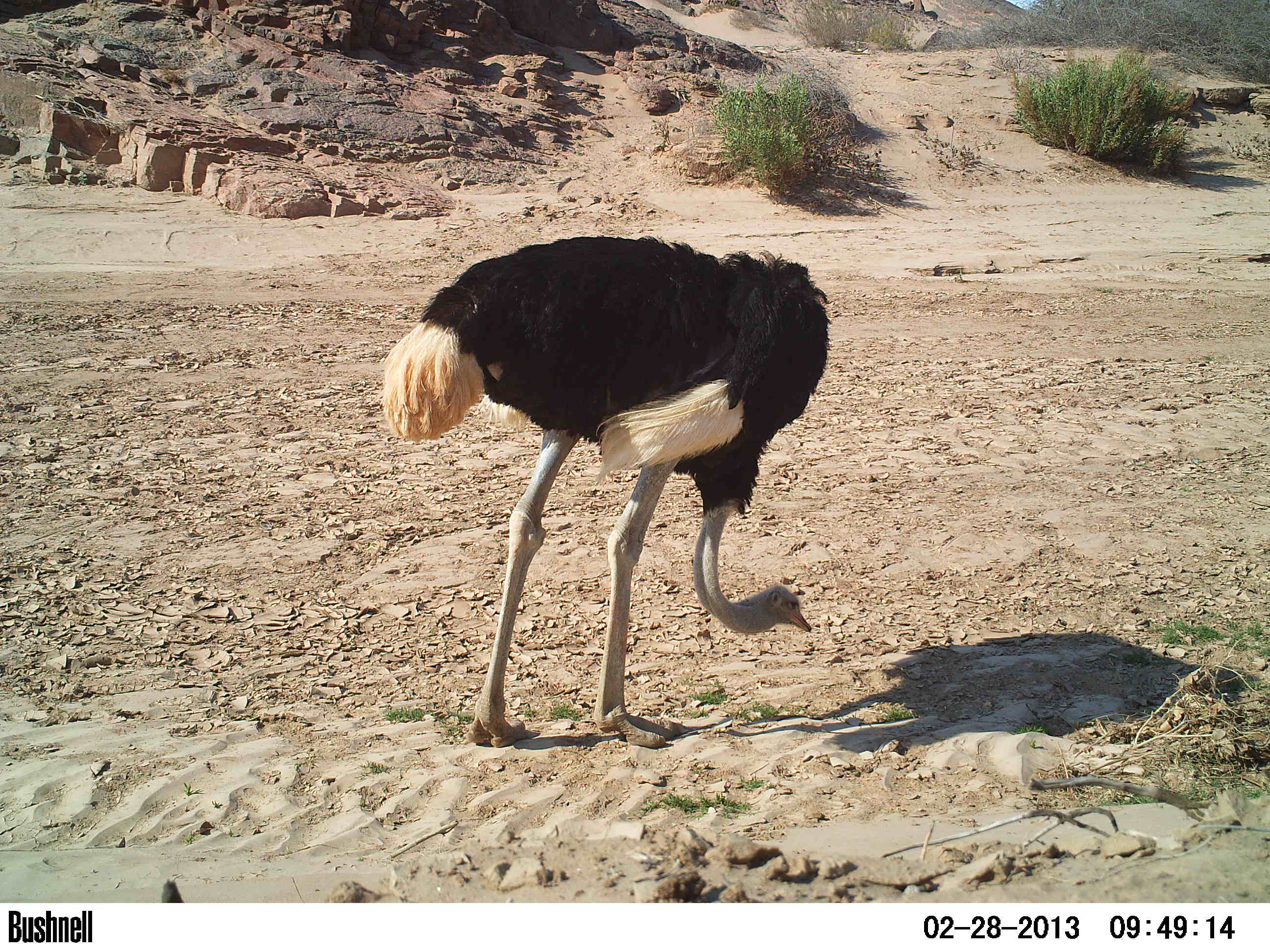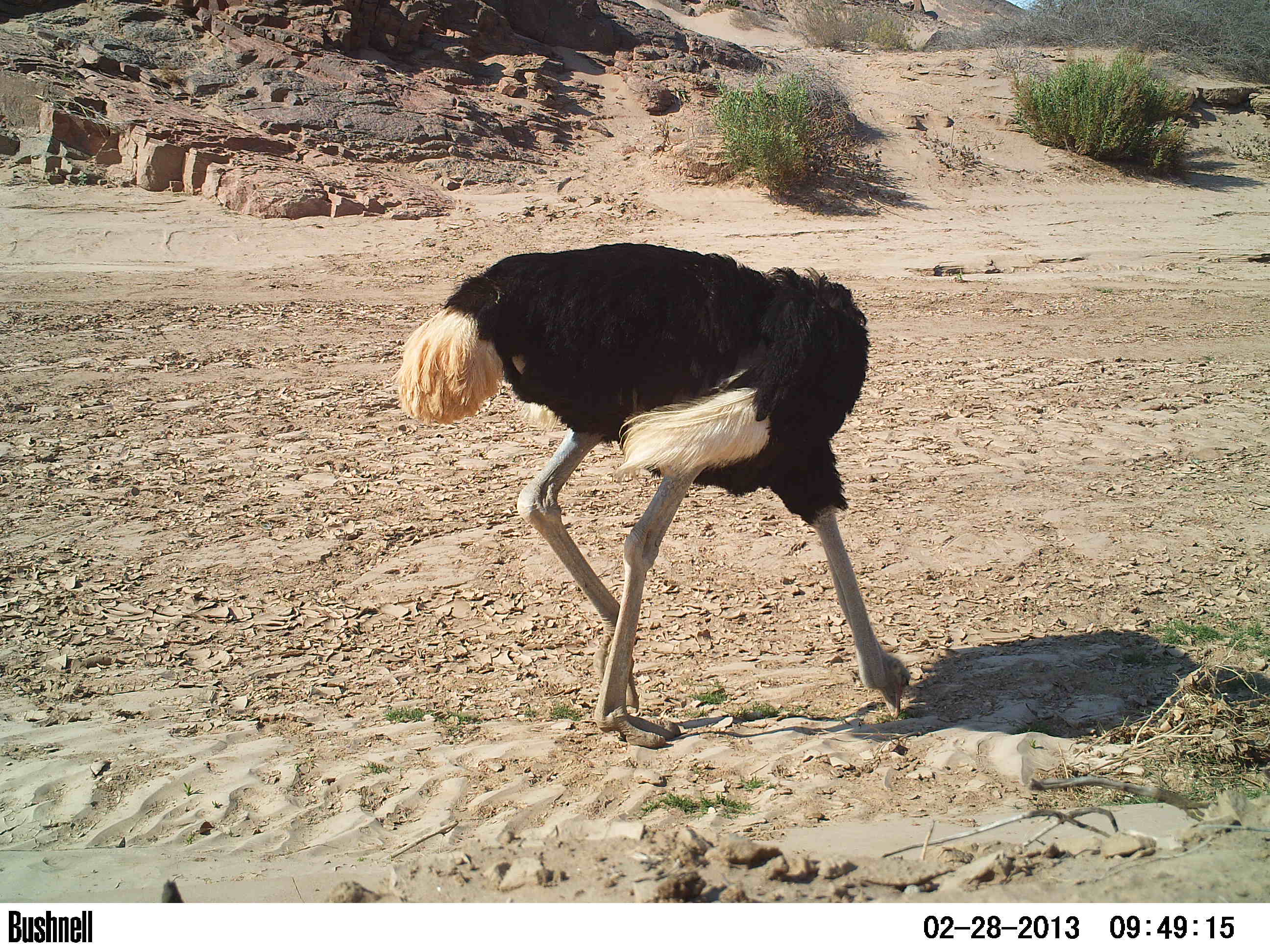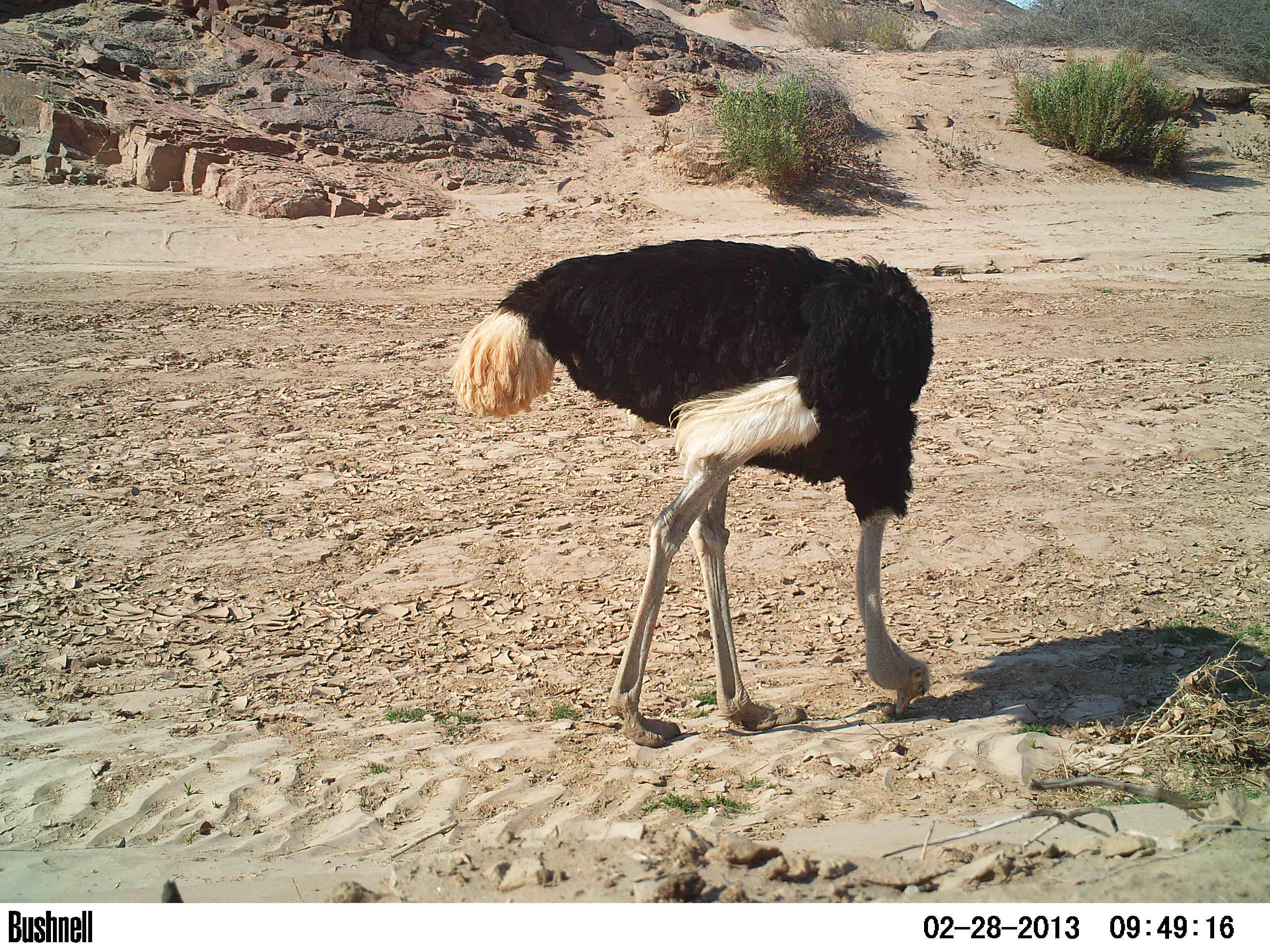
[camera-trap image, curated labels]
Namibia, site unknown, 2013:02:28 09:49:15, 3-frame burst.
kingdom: Animalia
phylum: Chordata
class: Aves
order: Struthioniformes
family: Struthionidae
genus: Struthio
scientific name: Struthio camelus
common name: common ostrich